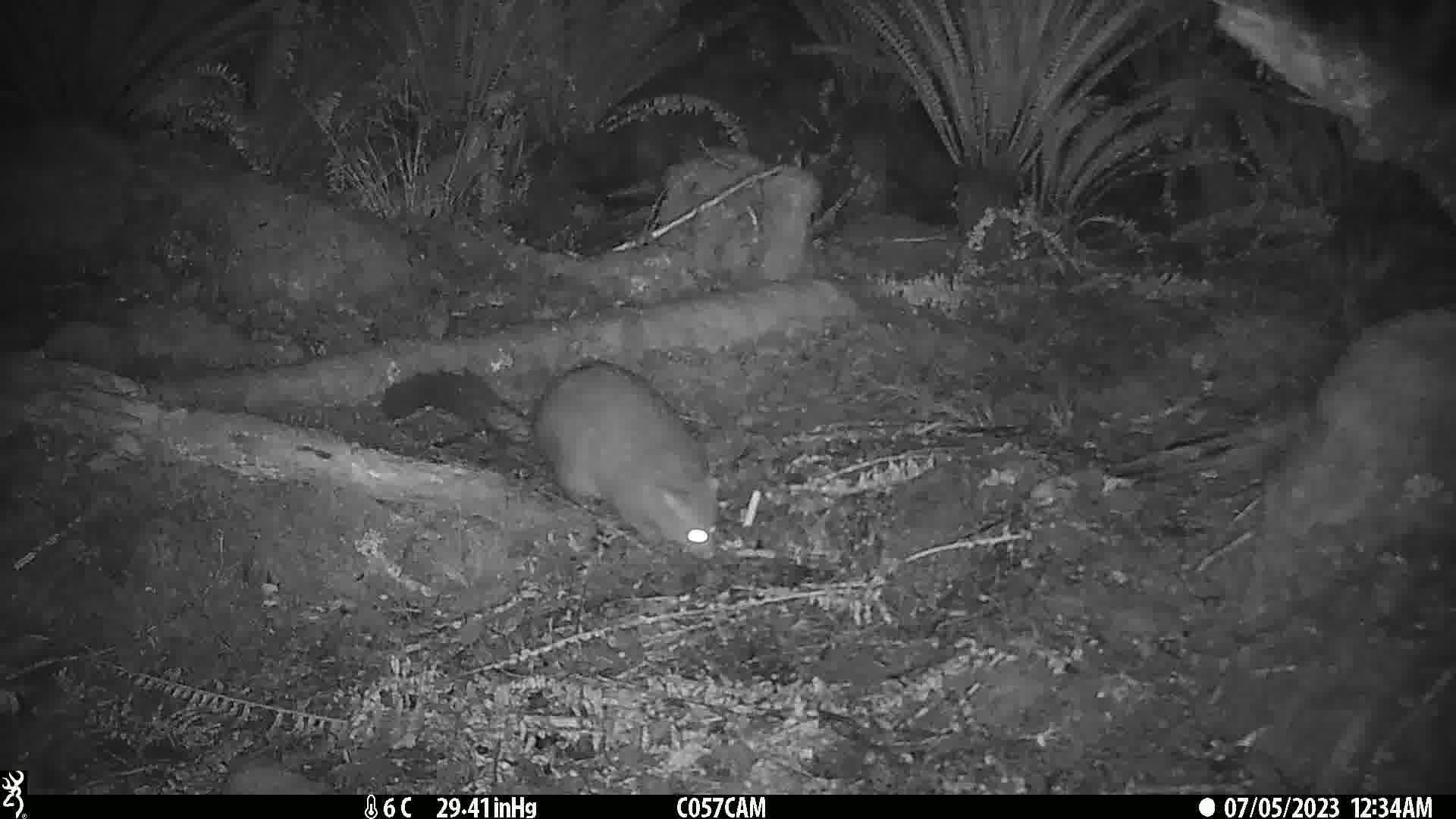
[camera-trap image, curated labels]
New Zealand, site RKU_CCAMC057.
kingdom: Animalia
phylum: Chordata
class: Mammalia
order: Diprotodontia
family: Phalangeridae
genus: Trichosurus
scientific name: Trichosurus vulpecula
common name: common brushtail possum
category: possum